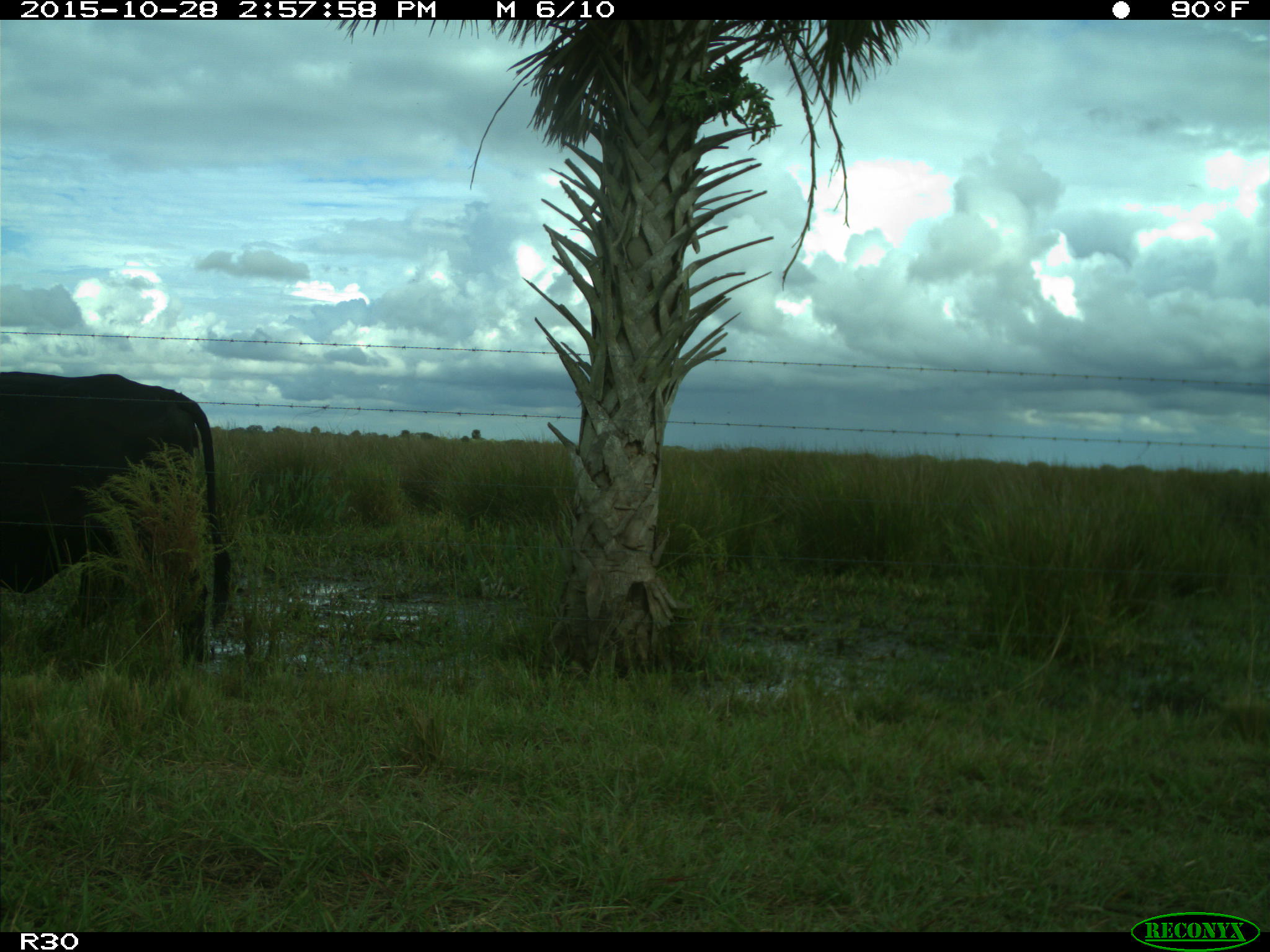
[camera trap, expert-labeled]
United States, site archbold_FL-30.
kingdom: Animalia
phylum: Chordata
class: Mammalia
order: Artiodactyla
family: Bovidae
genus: Bos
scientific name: Bos taurus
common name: domestic cow